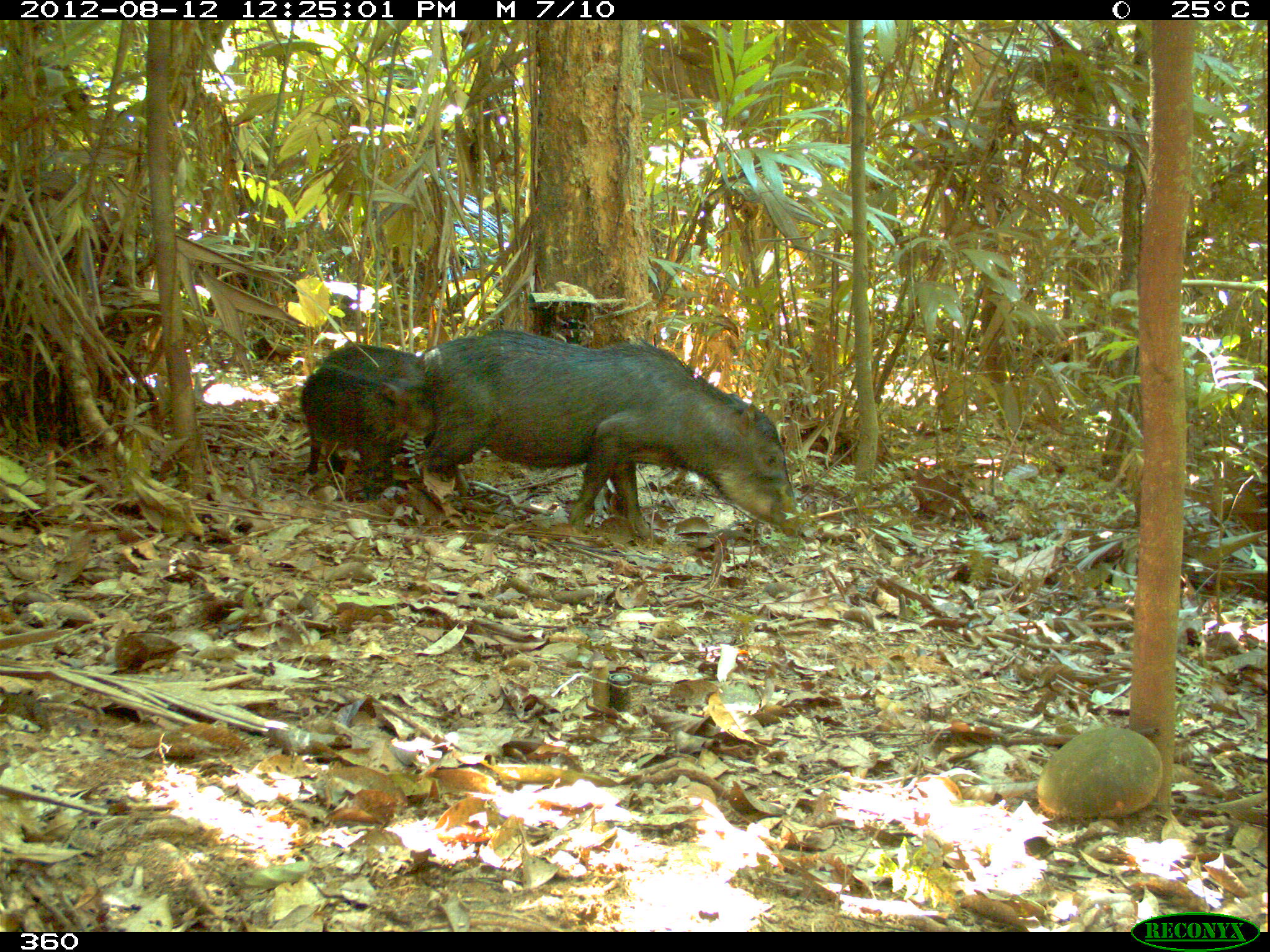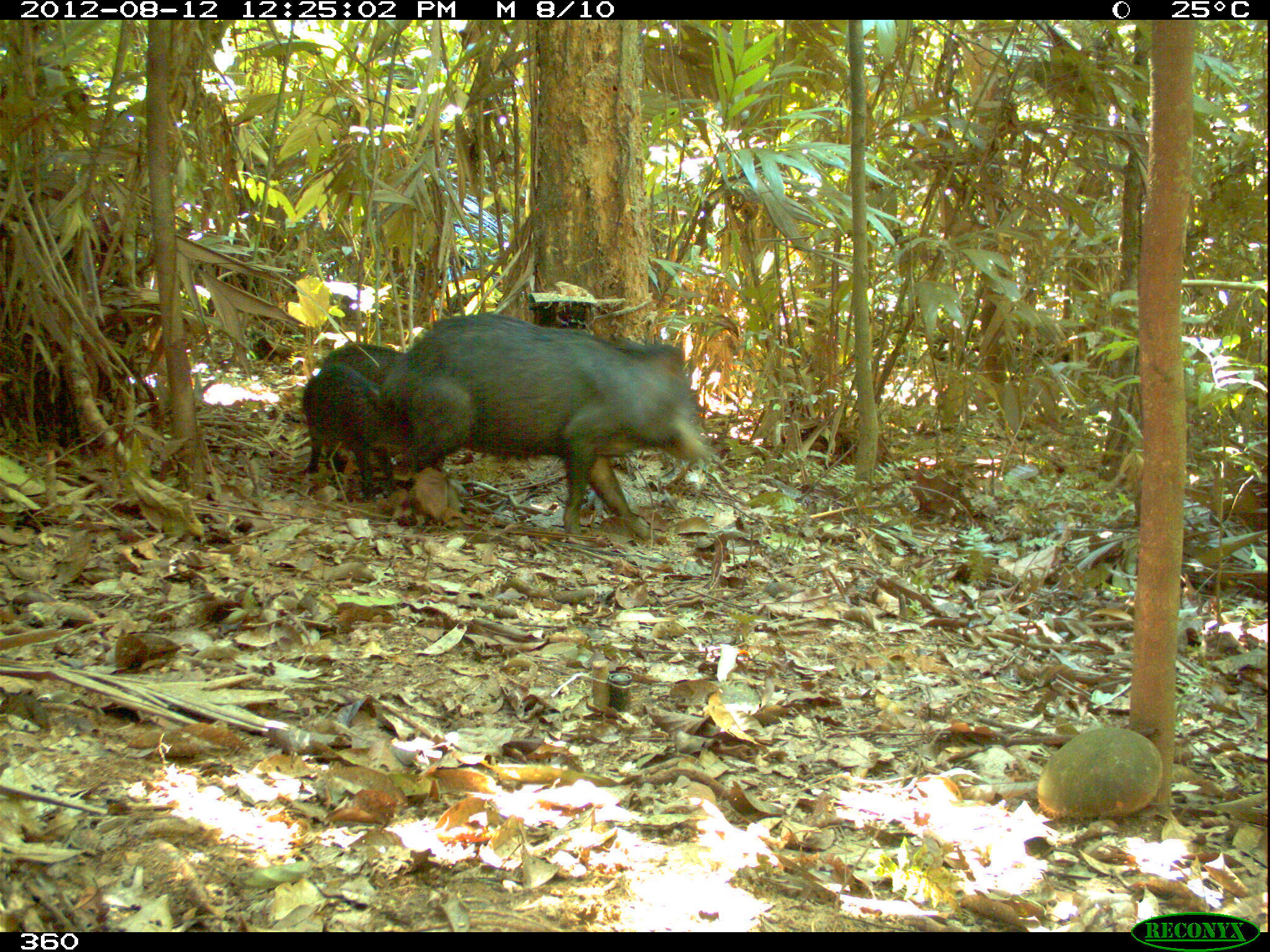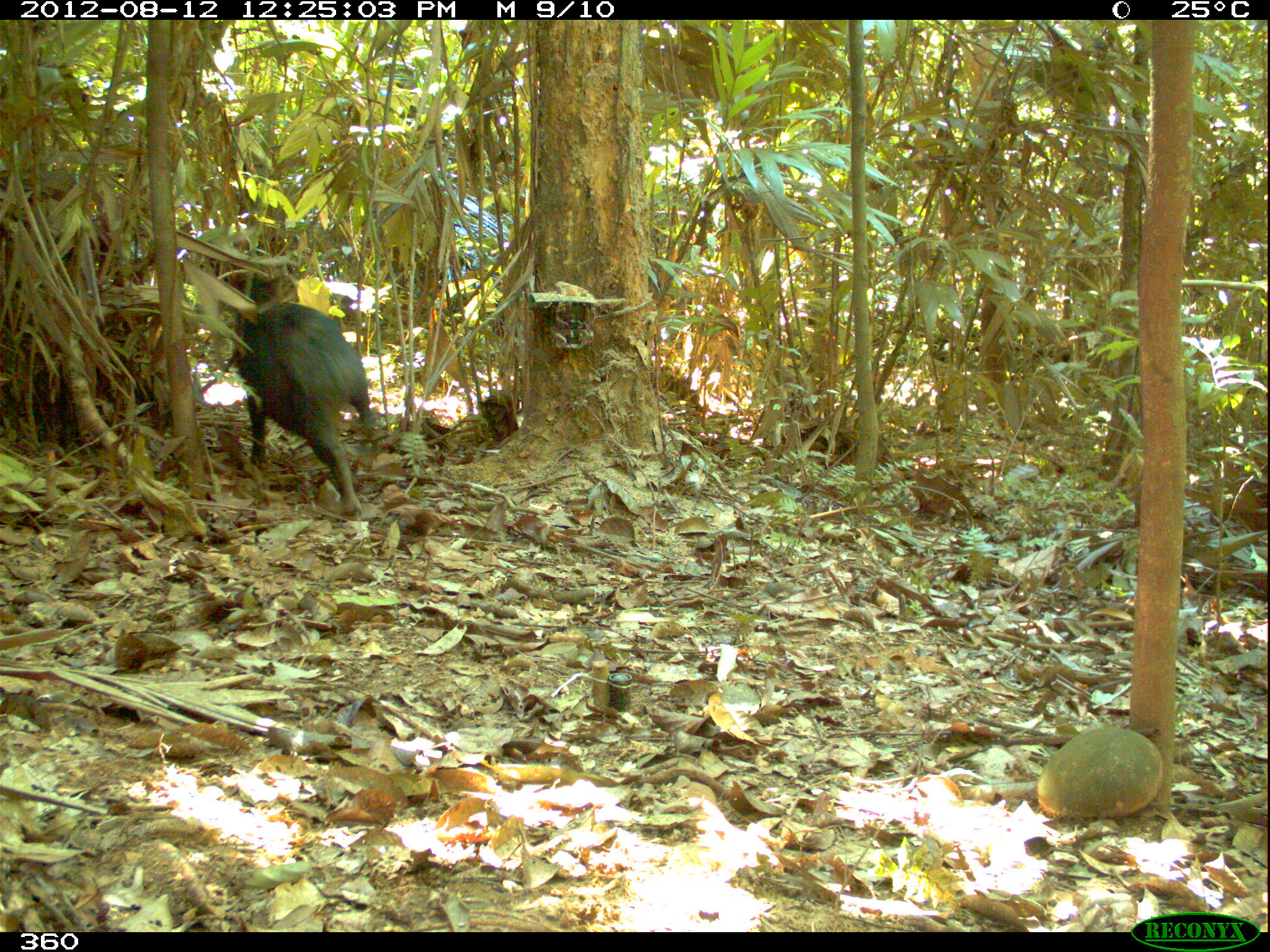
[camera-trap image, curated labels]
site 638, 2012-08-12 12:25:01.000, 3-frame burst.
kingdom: Animalia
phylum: Chordata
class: Mammalia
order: Artiodactyla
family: Tayassuidae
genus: Tayassu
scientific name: Tayassu pecari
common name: white-lipped peccary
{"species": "Tayassu pecari (white-lipped peccary)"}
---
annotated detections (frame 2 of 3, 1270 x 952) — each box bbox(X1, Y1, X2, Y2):
tayassu pecari: bbox(377, 314, 710, 542); bbox(301, 363, 426, 500); bbox(317, 343, 417, 398)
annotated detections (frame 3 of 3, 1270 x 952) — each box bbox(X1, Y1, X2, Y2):
tayassu pecari: bbox(221, 260, 372, 516)